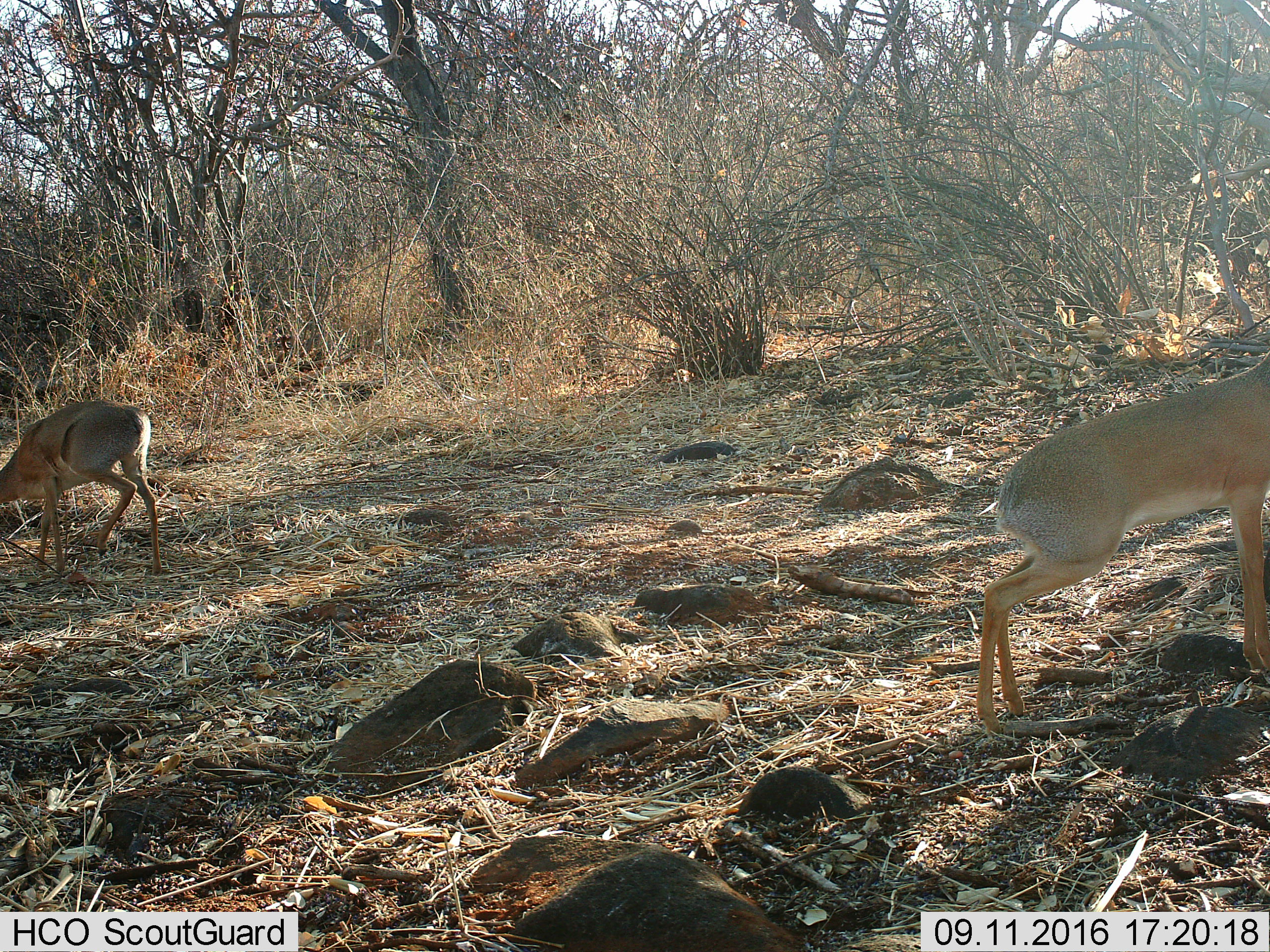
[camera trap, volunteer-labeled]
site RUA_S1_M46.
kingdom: Animalia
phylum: Chordata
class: Mammalia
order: Artiodactyla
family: Bovidae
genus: Madoqua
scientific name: Madoqua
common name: dik-dik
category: dikdik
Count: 2.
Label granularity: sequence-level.